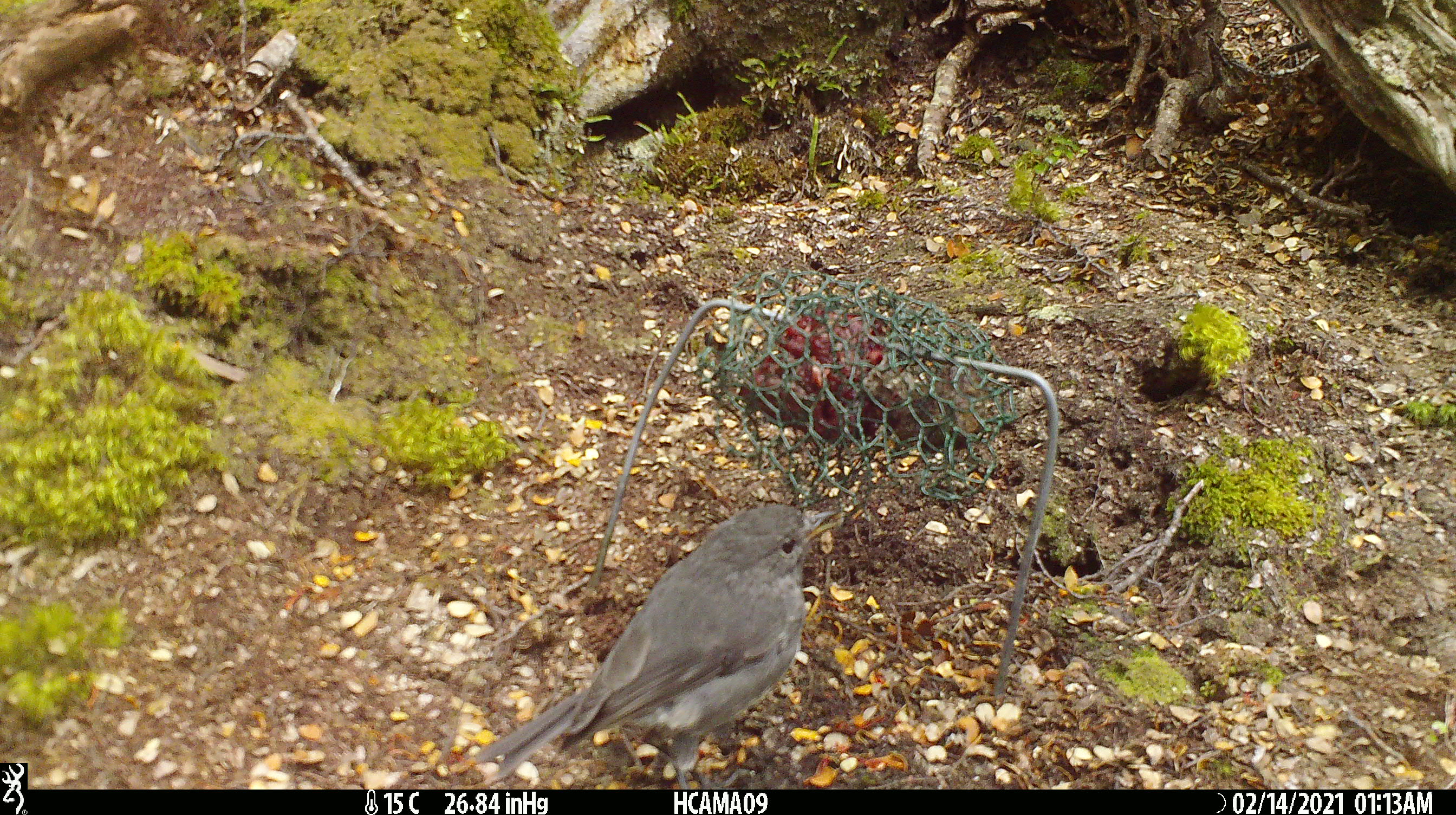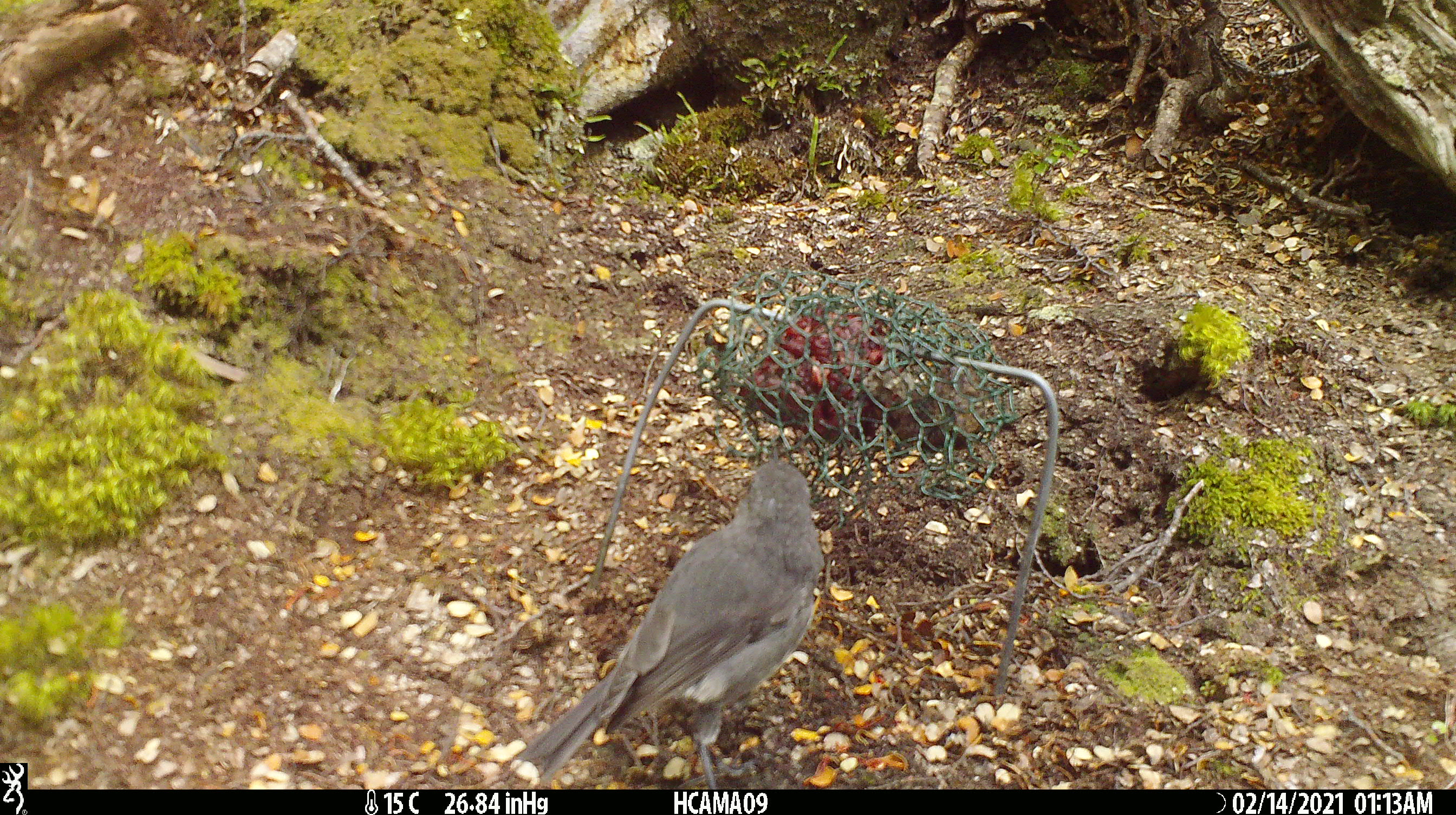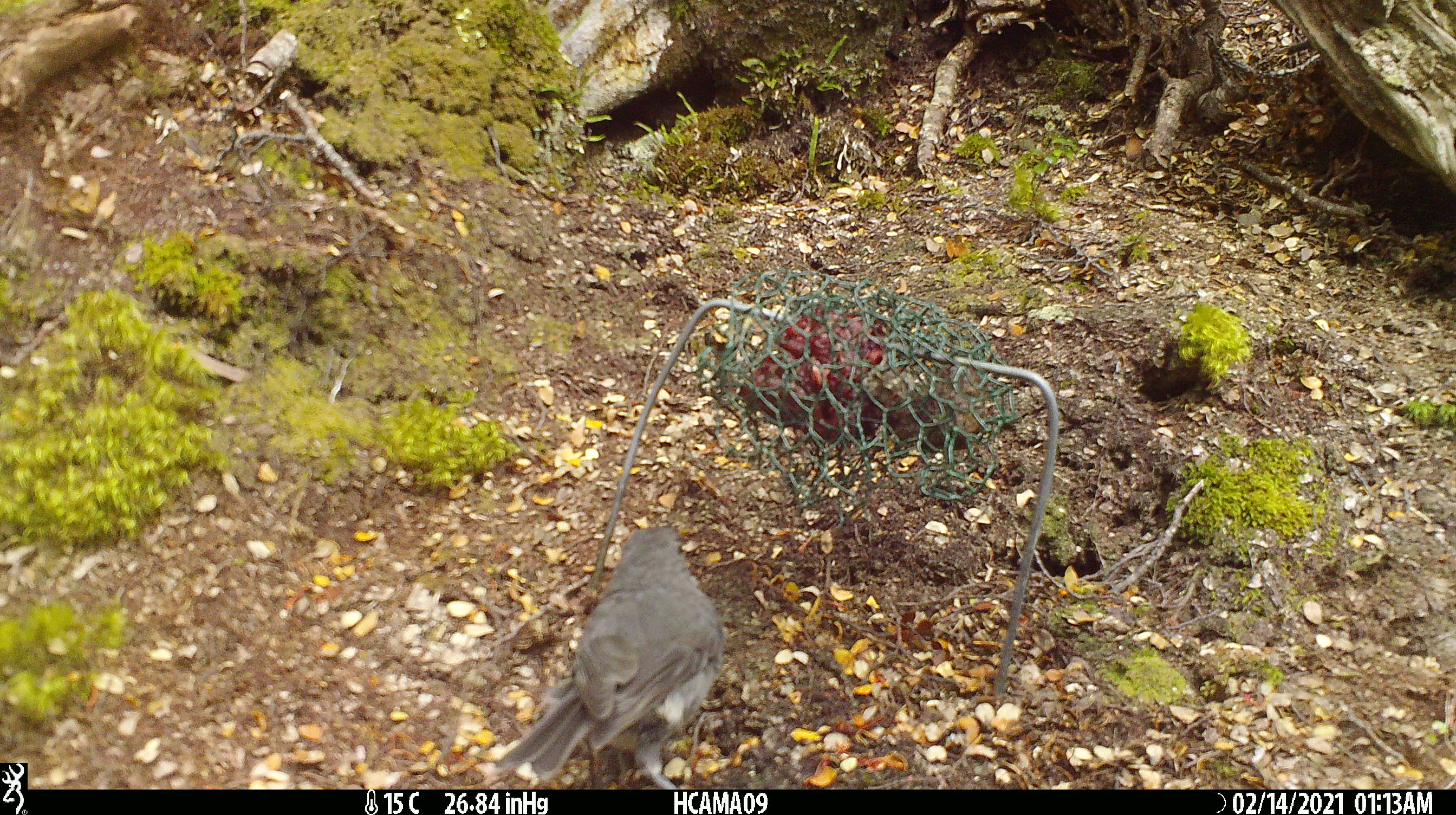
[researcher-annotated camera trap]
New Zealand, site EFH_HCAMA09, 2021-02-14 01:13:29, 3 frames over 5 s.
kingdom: Animalia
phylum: Chordata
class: Aves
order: Passeriformes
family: Petroicidae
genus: Petroica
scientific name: Petroica australis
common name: new zealand robin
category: robin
Robin (new zealand robin) (Petroica australis).